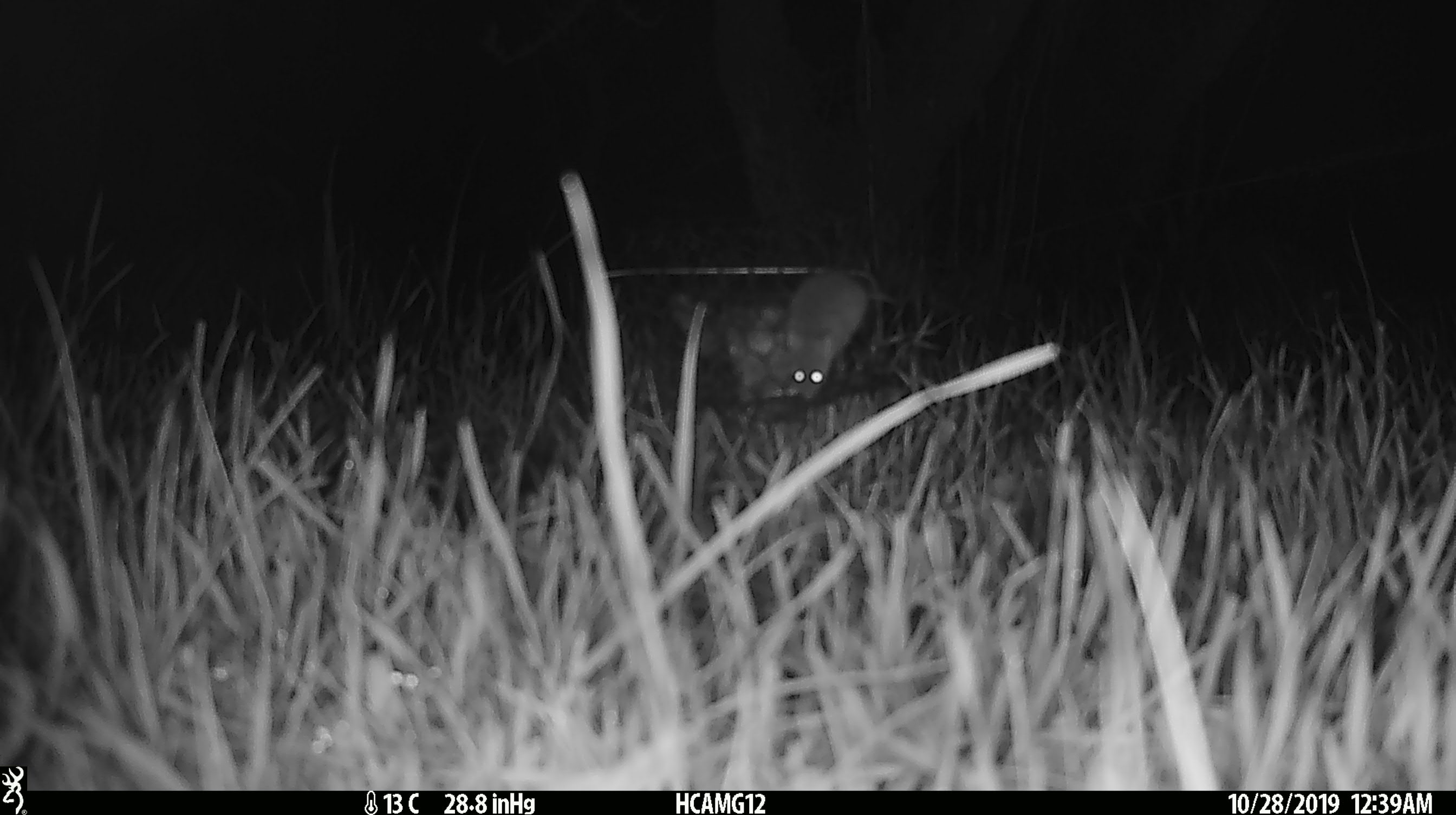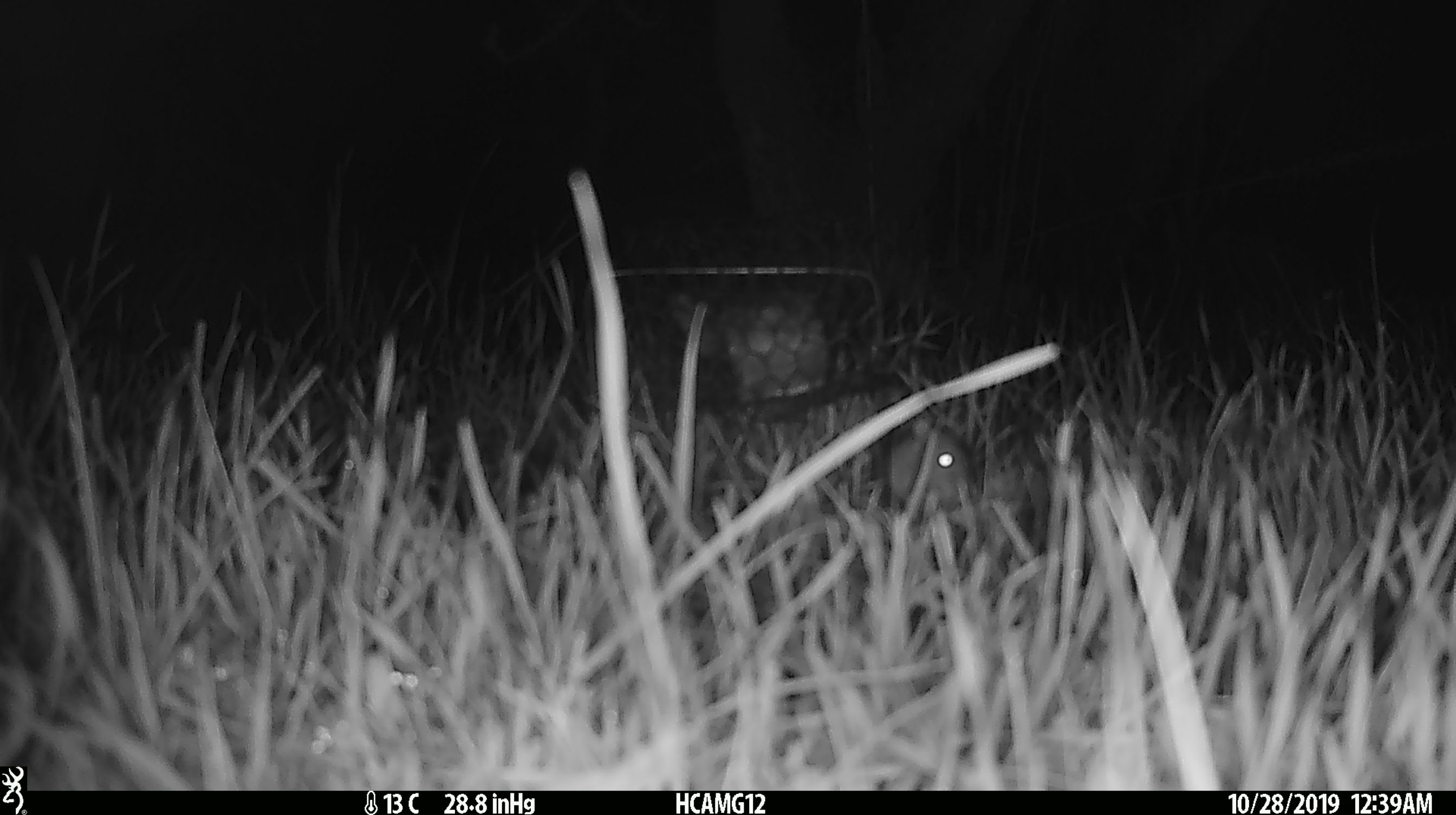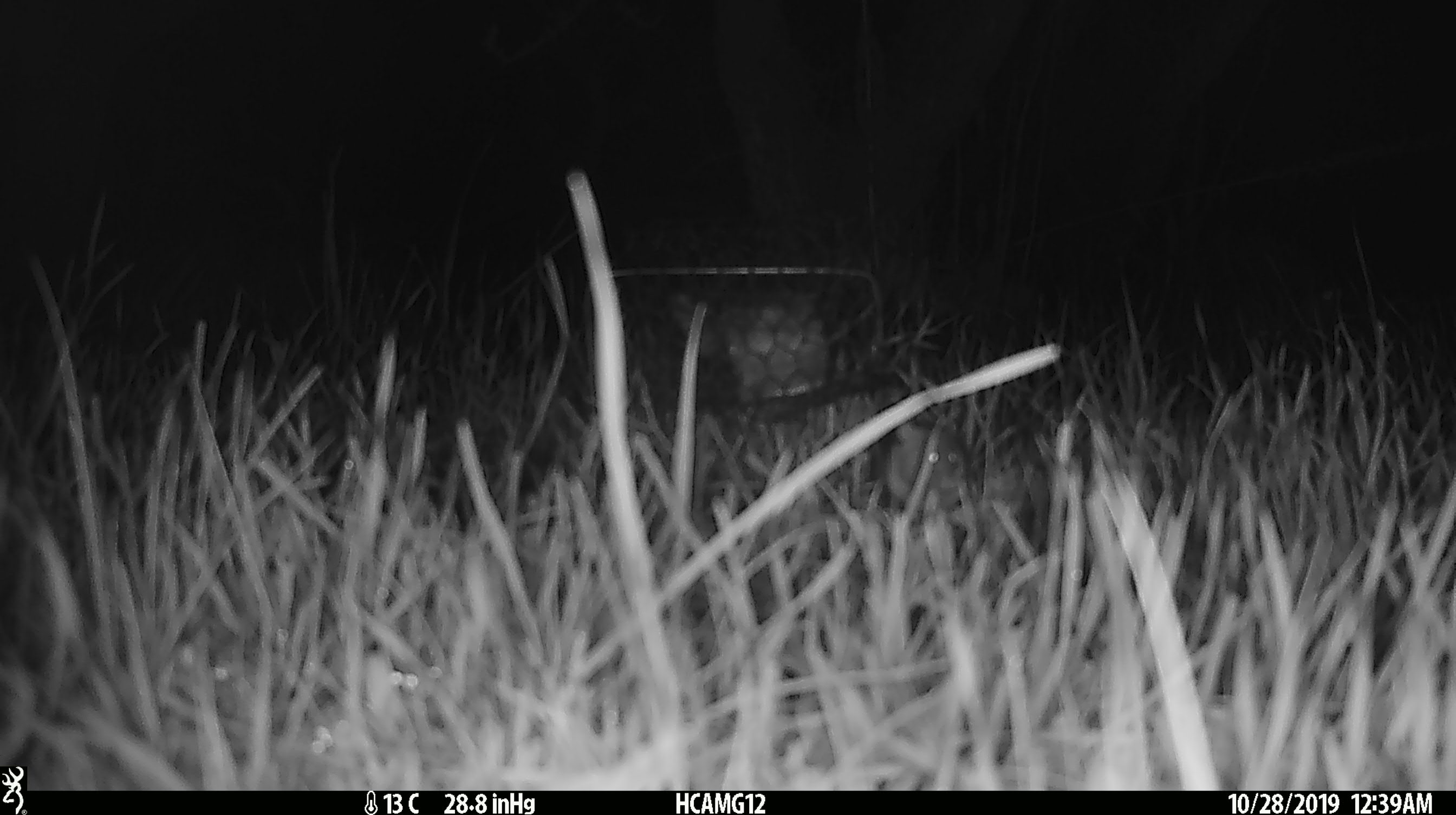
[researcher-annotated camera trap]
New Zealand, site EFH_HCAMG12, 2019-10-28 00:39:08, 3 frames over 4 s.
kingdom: Animalia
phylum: Chordata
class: Mammalia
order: Rodentia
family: Muridae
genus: Mus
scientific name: Mus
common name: mouse